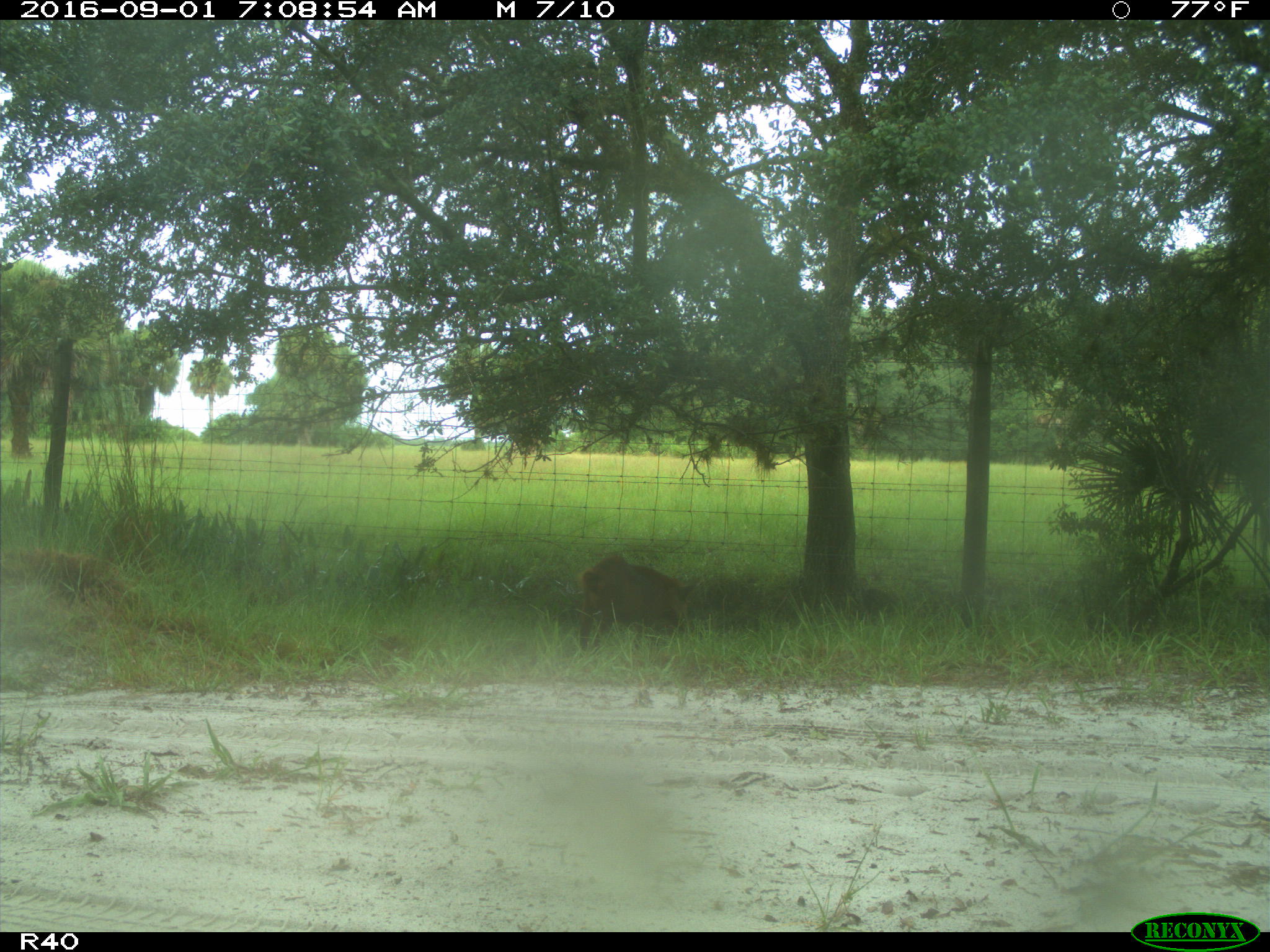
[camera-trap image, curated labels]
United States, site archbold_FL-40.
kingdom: Animalia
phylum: Chordata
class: Mammalia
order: Artiodactyla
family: Suidae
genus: Sus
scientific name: Sus scrofa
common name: wild boar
Sus scrofa (wild boar).